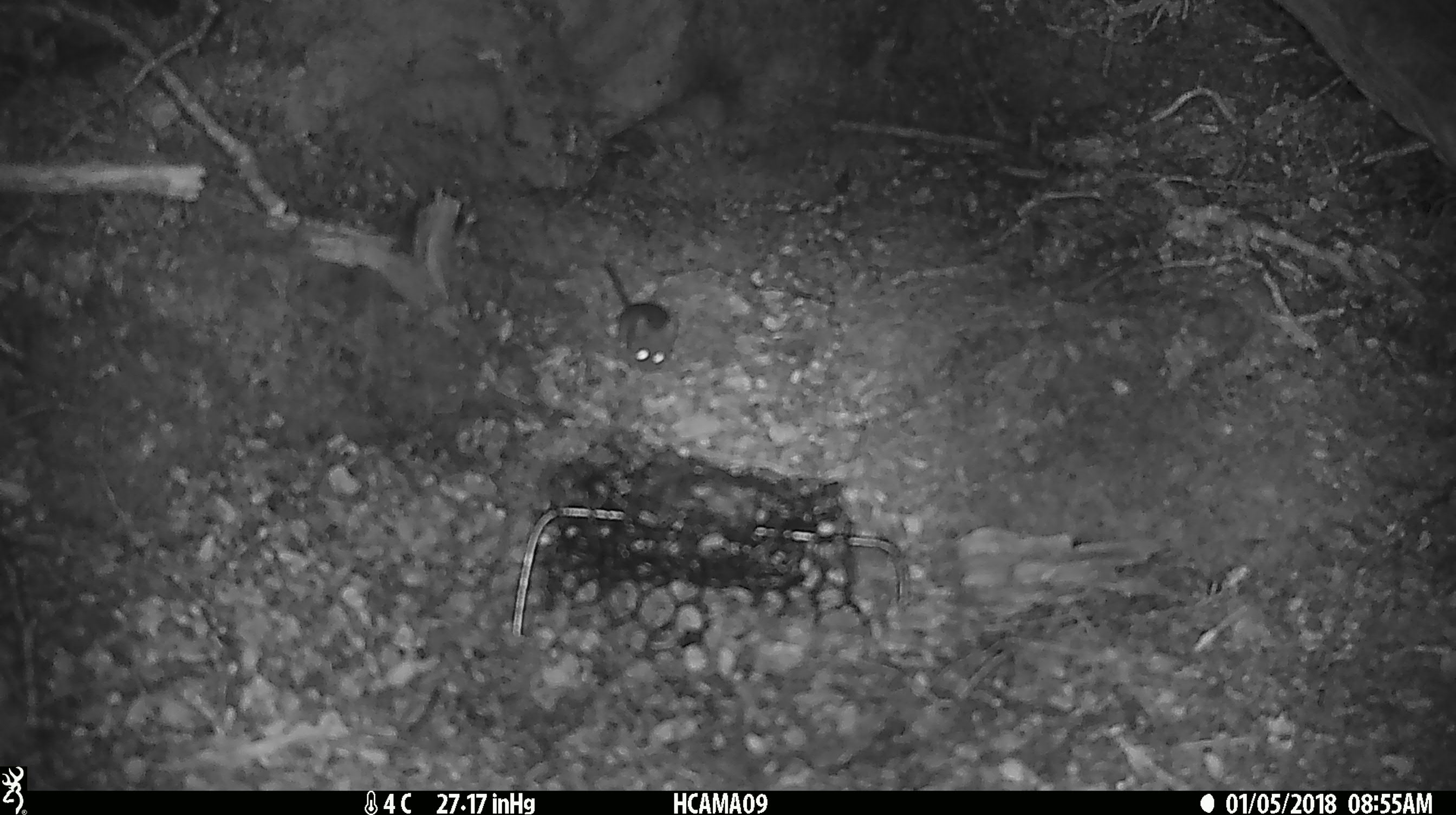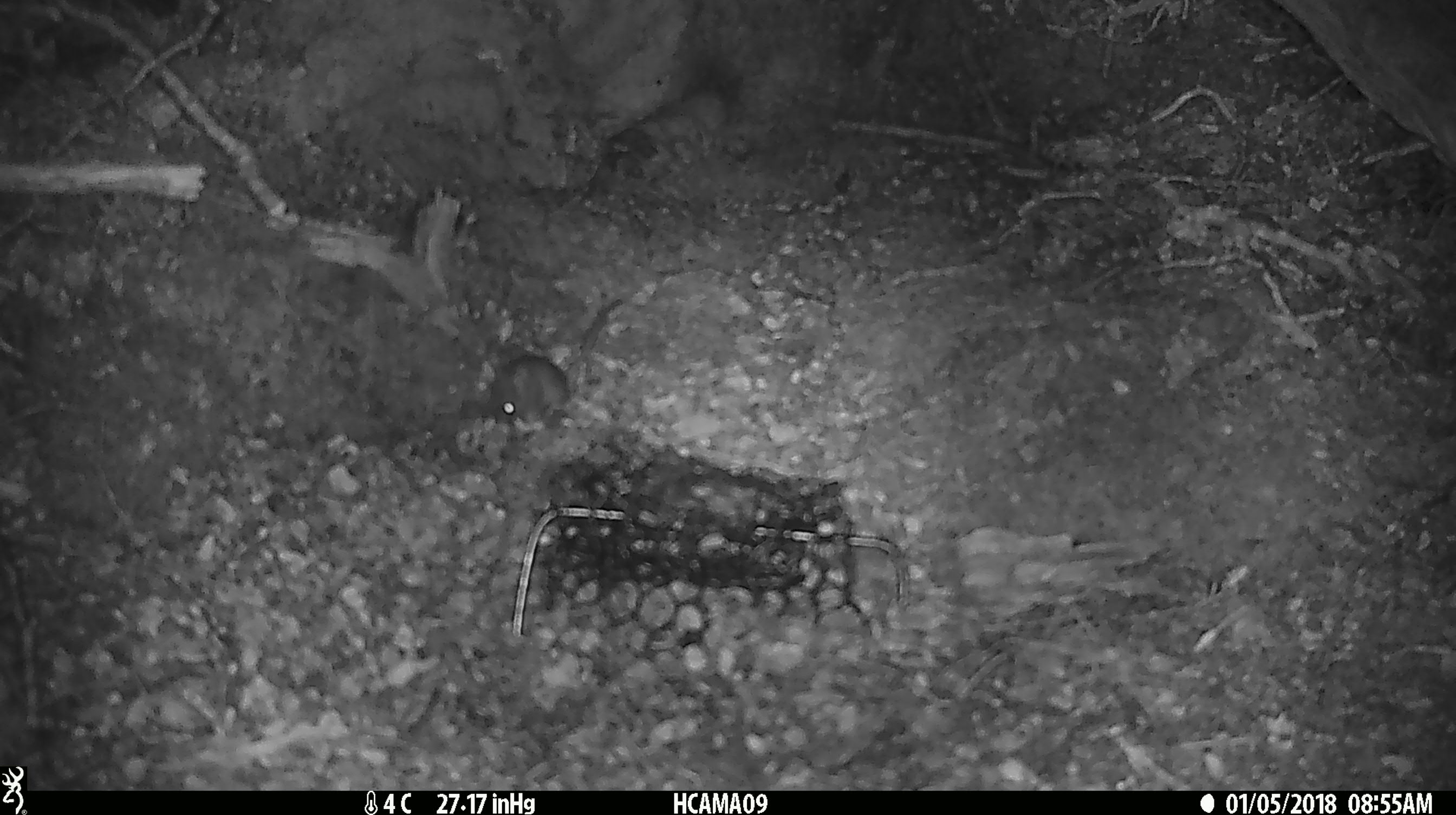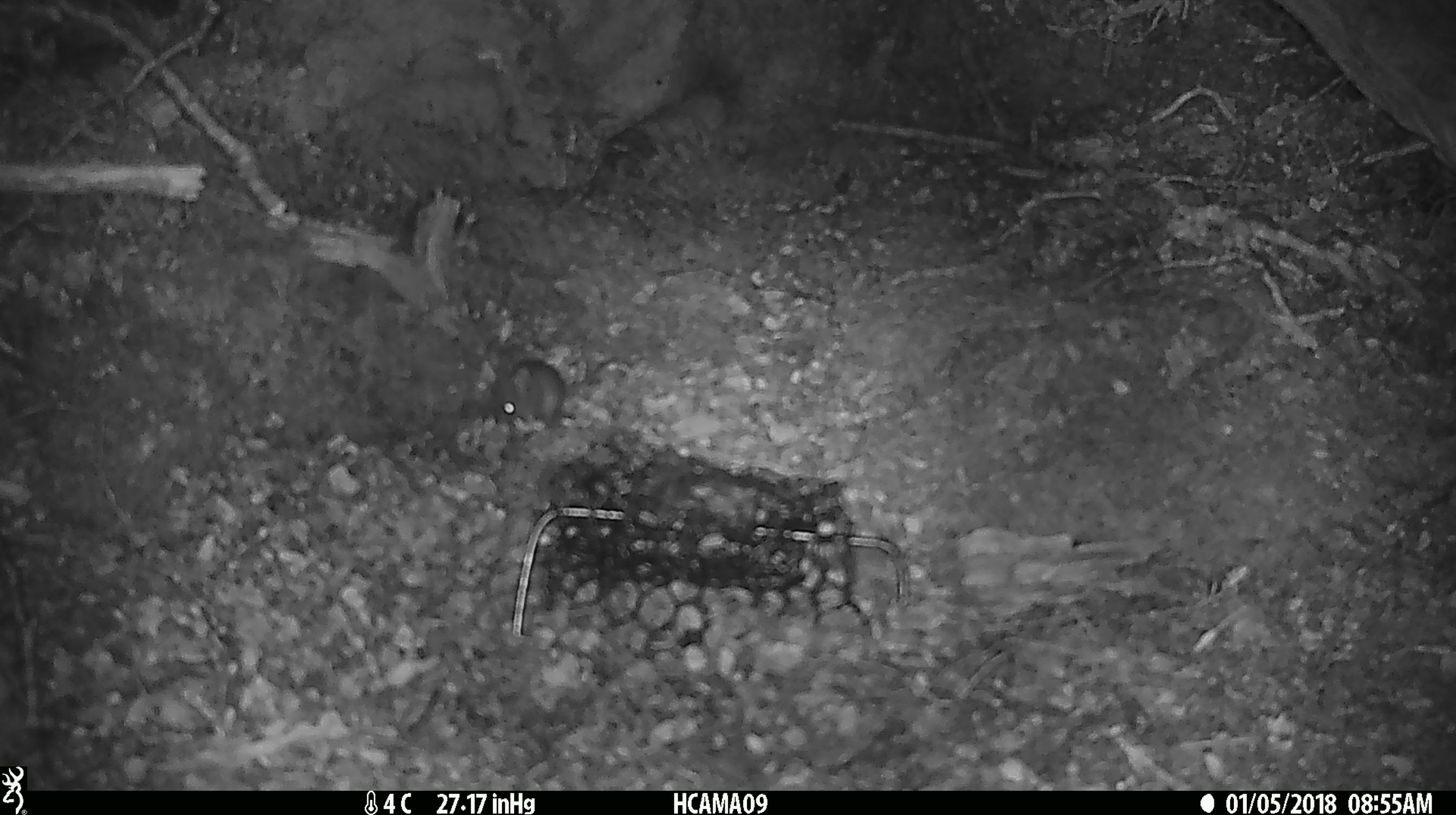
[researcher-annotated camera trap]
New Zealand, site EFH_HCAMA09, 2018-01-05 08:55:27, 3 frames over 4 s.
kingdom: Animalia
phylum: Chordata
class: Mammalia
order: Rodentia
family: Muridae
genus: Mus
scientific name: Mus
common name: mouse